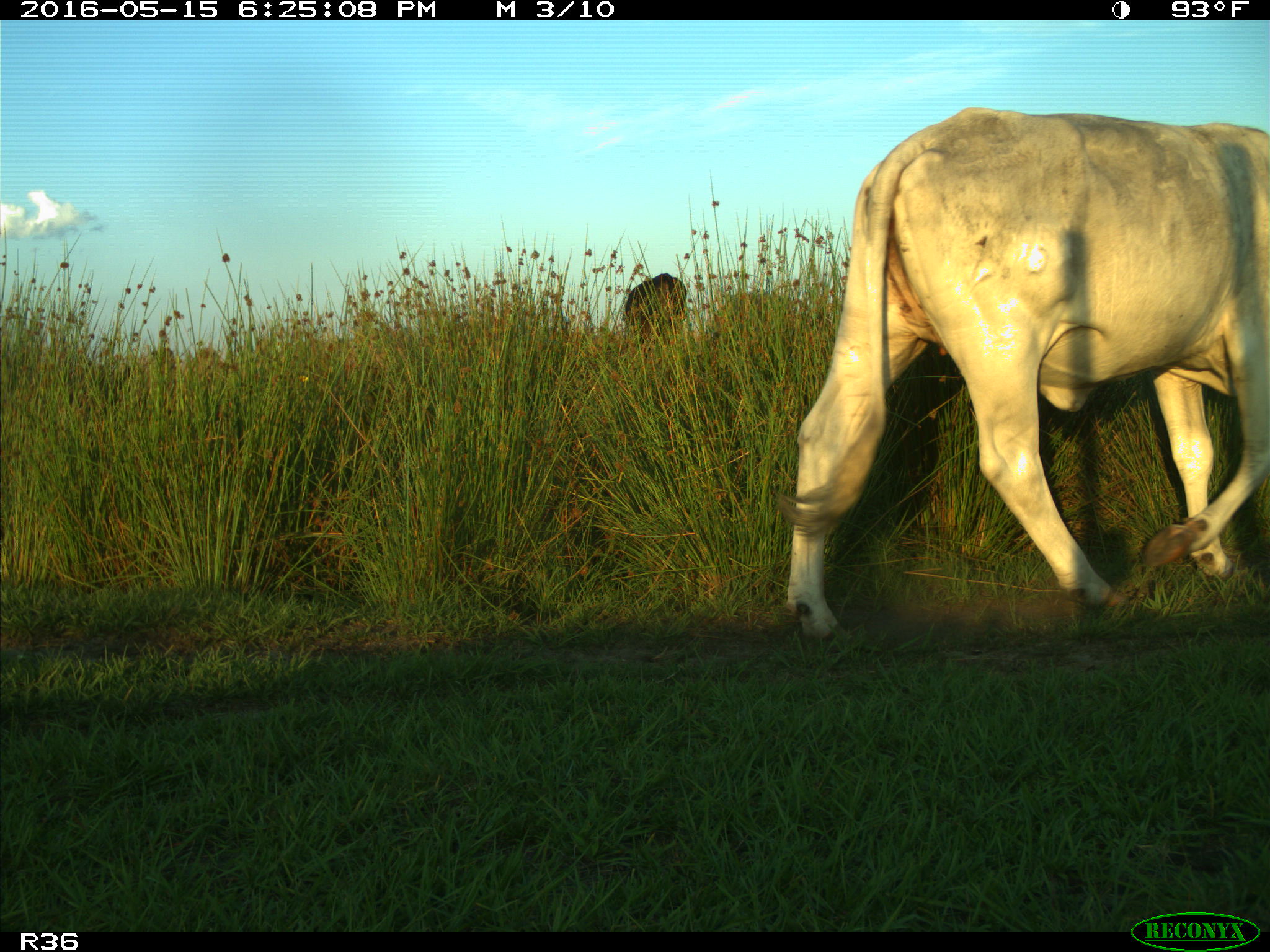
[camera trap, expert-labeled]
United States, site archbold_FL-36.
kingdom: Animalia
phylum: Chordata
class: Mammalia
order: Artiodactyla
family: Bovidae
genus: Bos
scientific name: Bos taurus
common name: domestic cow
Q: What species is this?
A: Bos taurus (domestic cow).